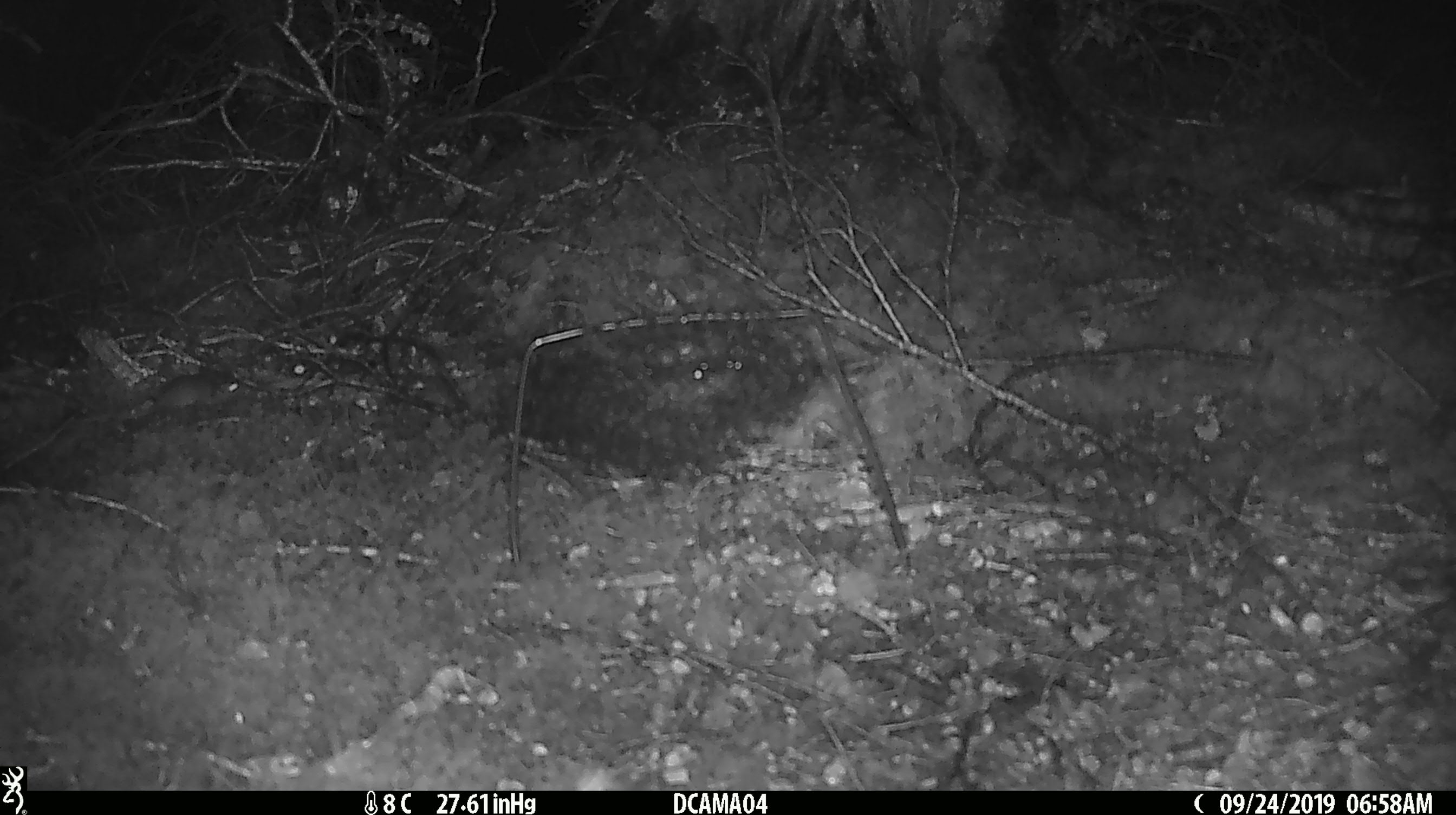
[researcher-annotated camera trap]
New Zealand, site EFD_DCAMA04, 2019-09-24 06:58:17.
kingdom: Animalia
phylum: Chordata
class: Mammalia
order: Rodentia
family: Muridae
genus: Mus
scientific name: Mus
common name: mouse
Mouse (Mus).